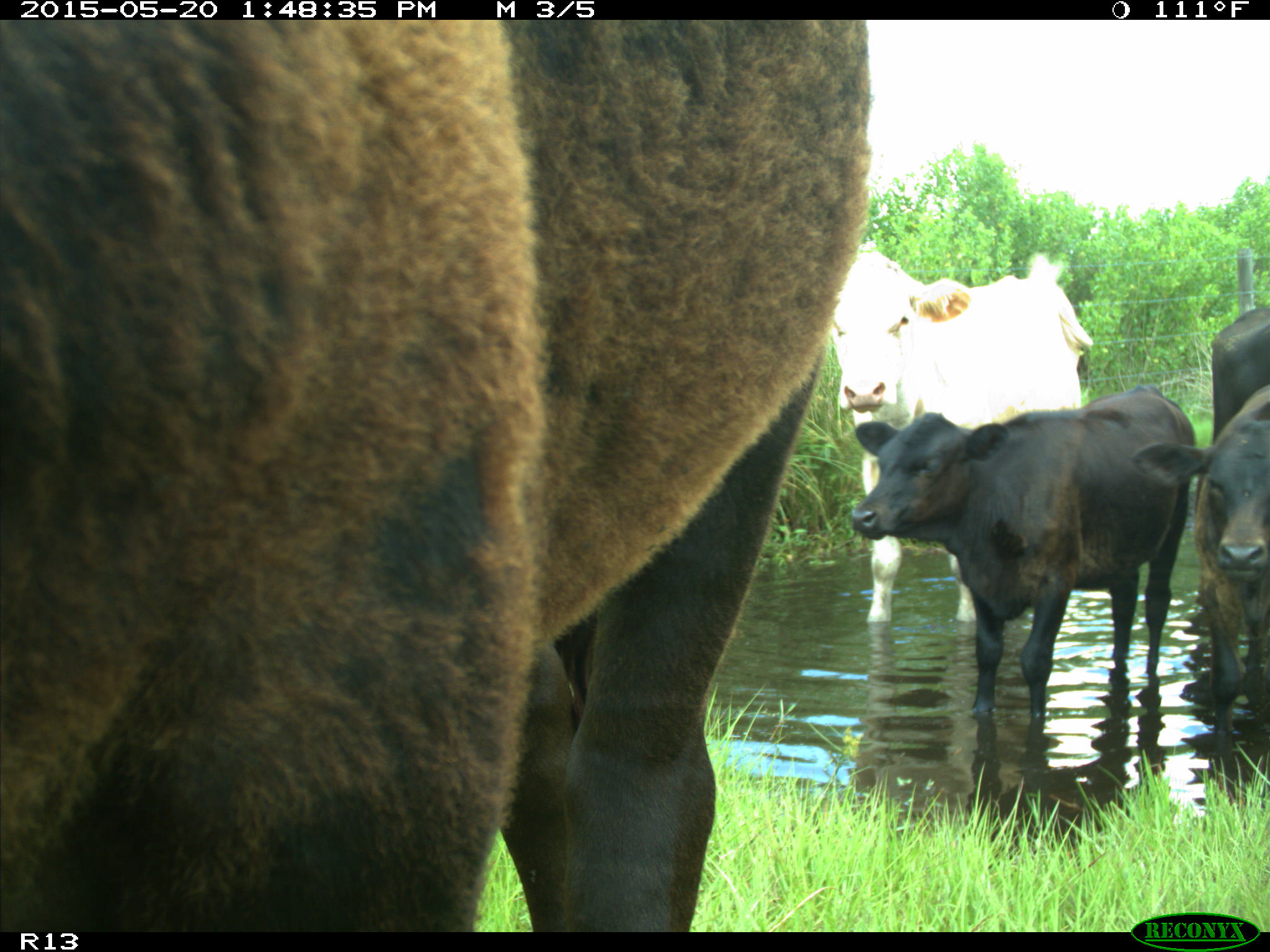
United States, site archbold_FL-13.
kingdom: Animalia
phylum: Chordata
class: Mammalia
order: Artiodactyla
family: Bovidae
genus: Bos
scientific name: Bos taurus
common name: domestic cow